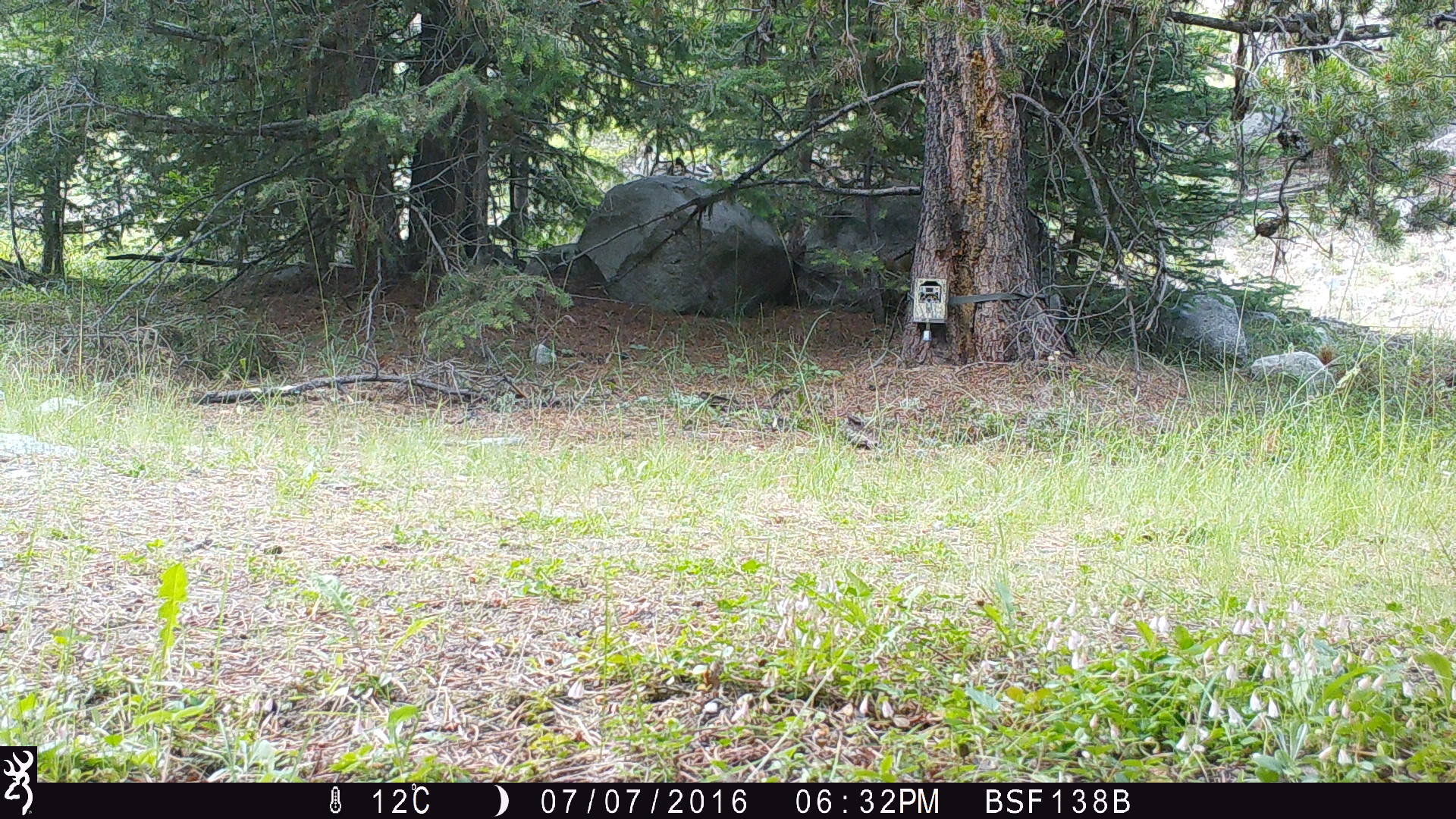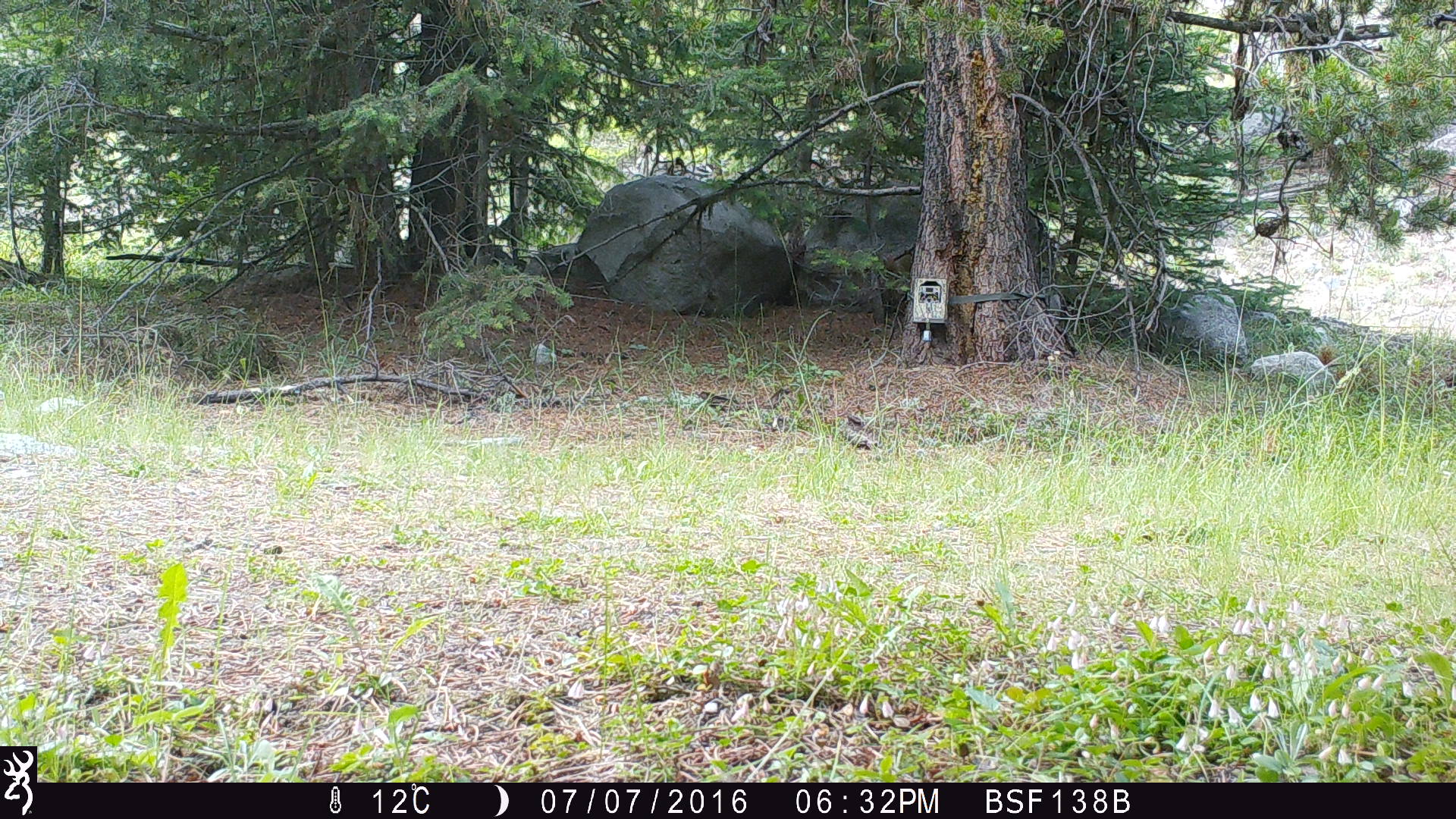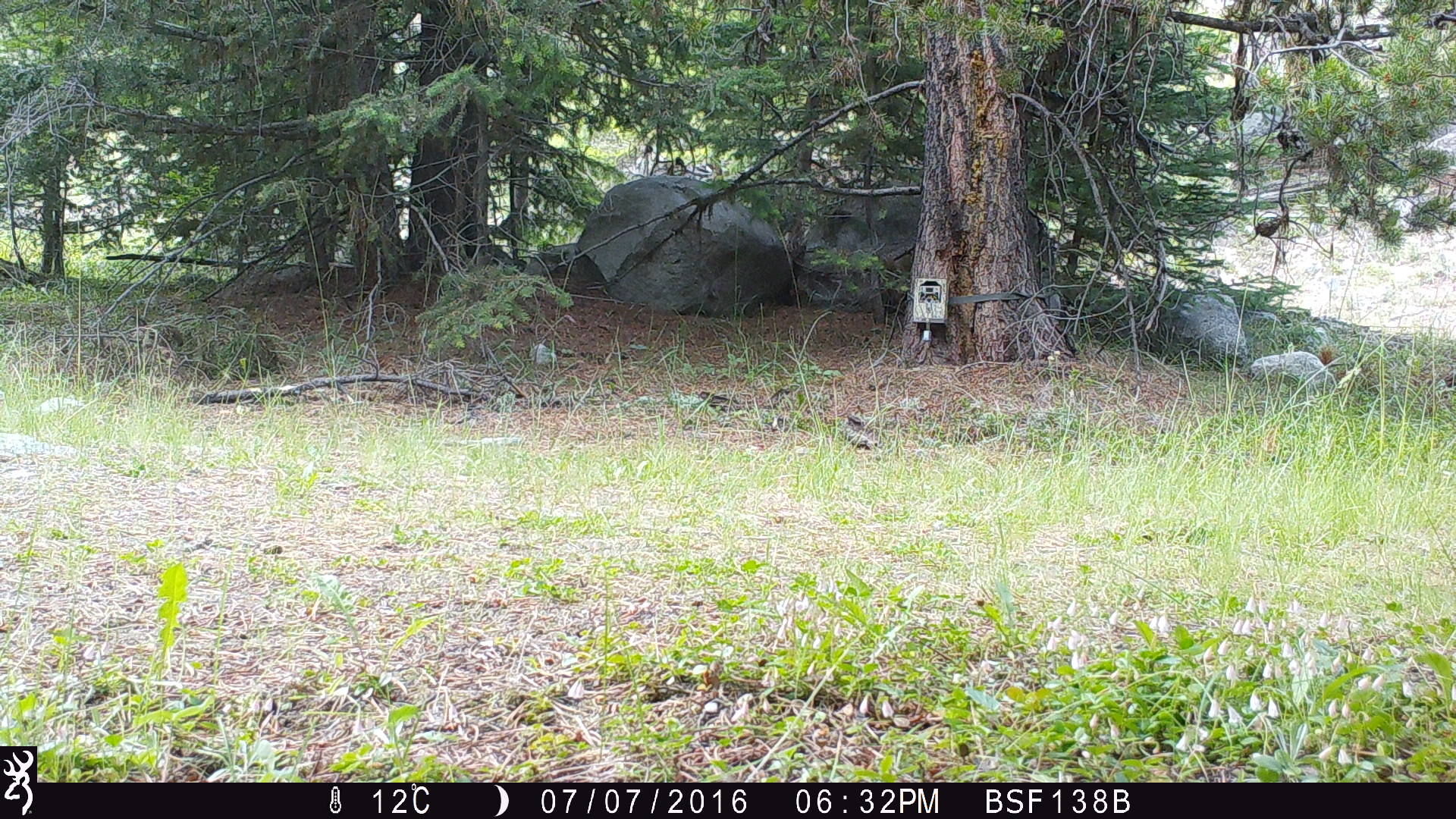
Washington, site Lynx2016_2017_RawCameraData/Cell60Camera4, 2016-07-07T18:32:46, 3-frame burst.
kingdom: Animalia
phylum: Chordata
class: Mammalia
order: Artiodactyla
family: Cervidae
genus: Odocoileus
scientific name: Odocoileus hemionus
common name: mule deer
Odocoileus hemionus (mule deer). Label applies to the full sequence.